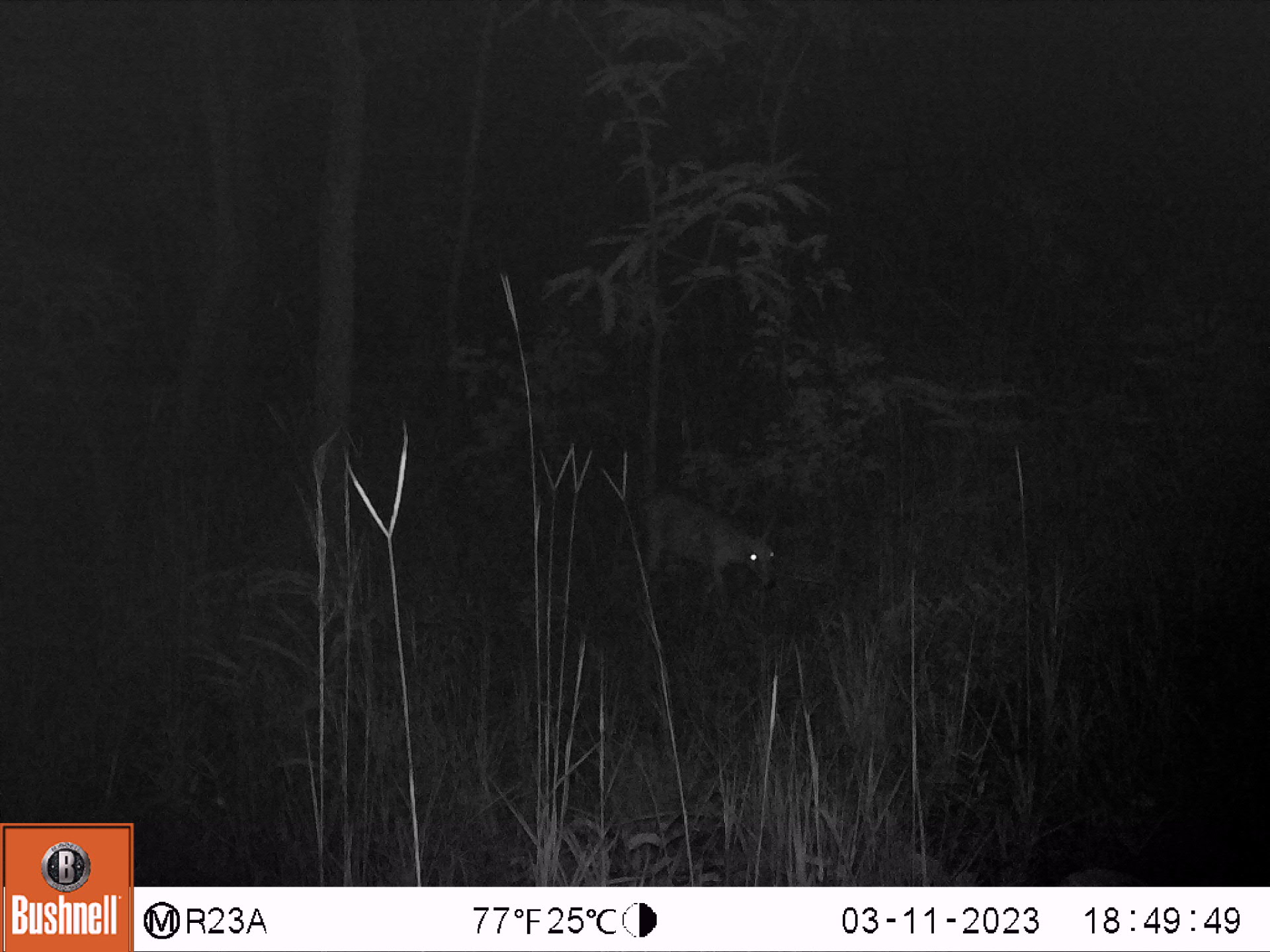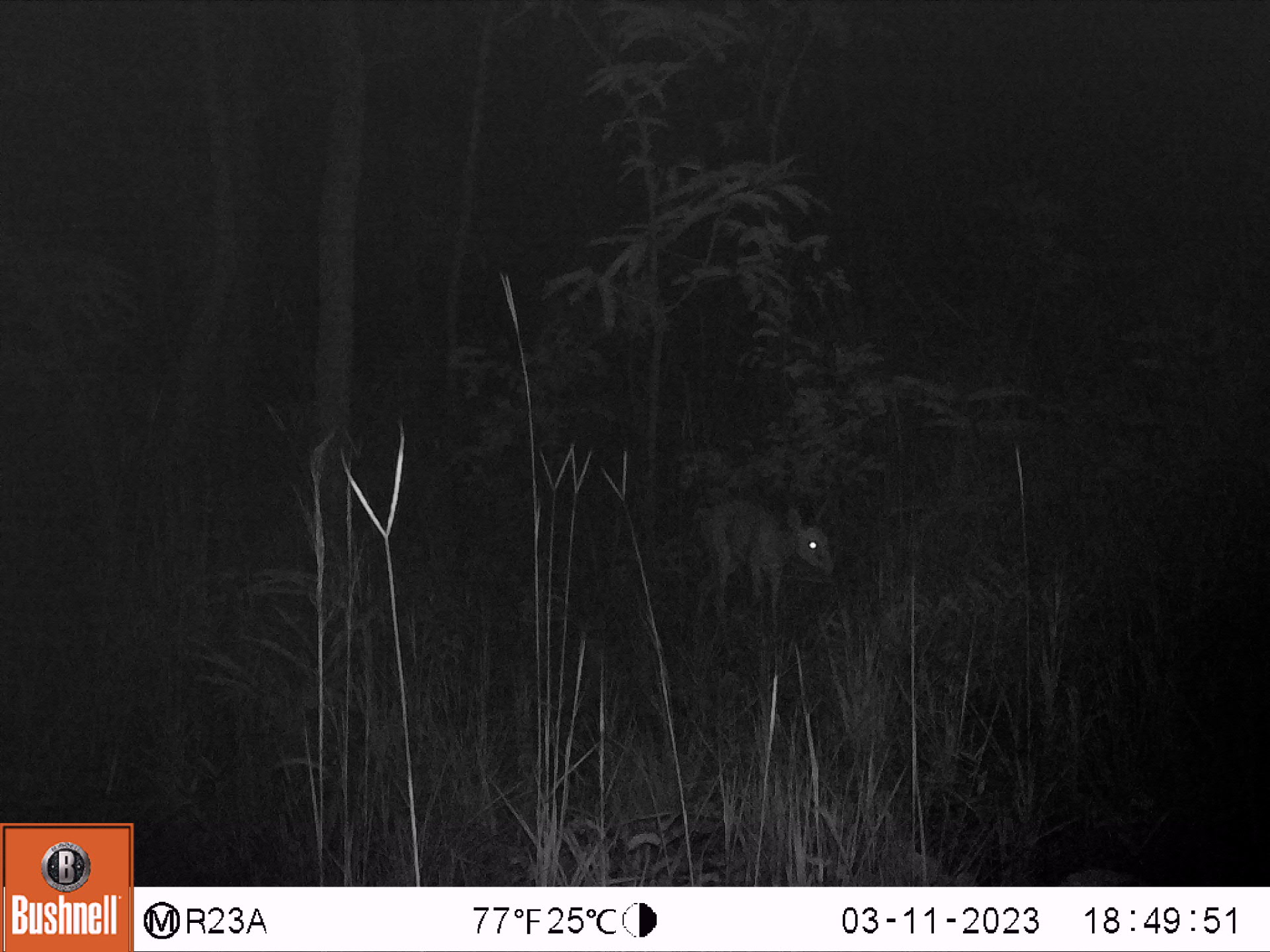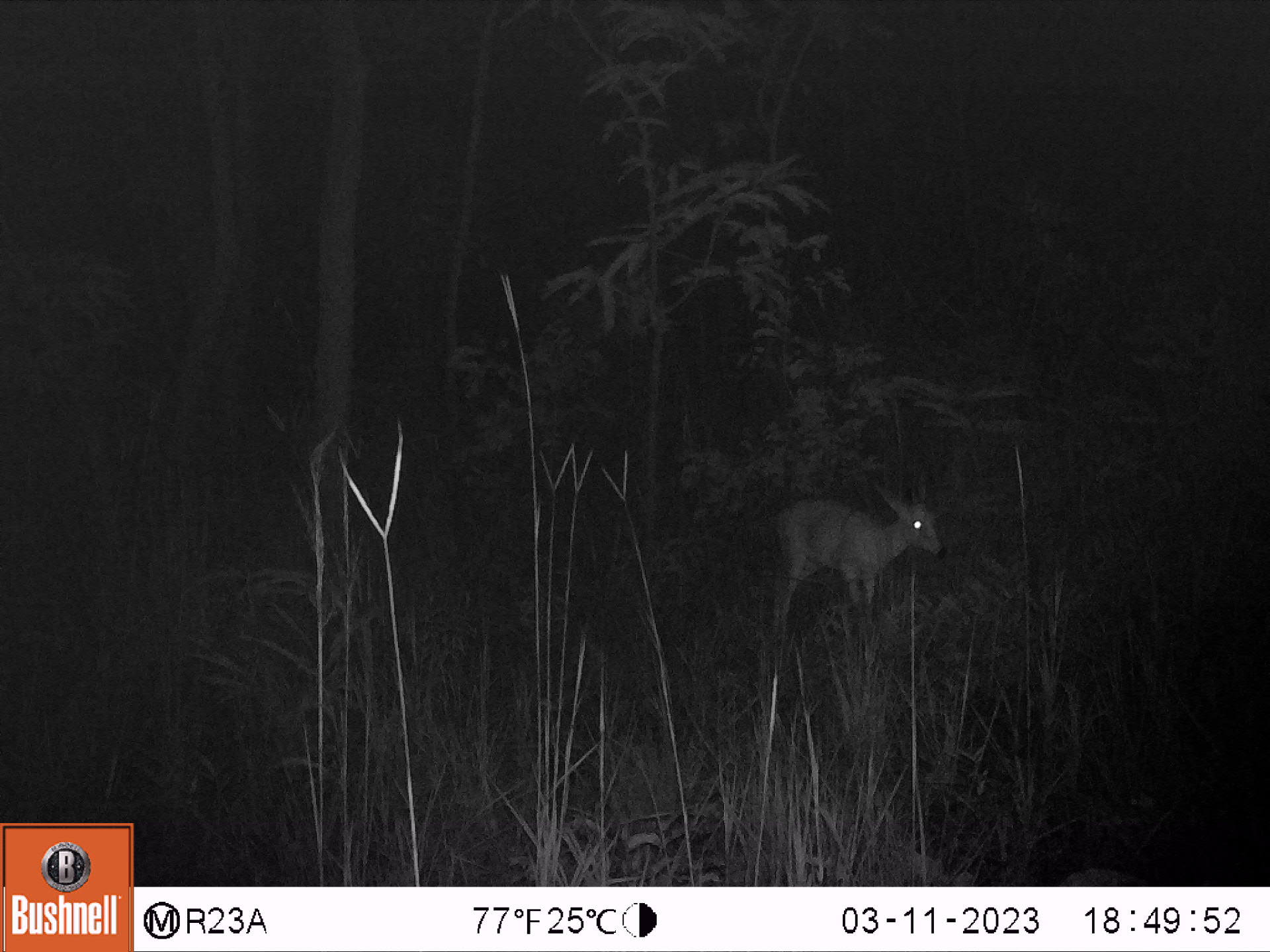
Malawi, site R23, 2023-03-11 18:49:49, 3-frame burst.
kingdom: Animalia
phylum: Chordata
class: Mammalia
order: Artiodactyla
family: Bovidae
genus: Sylvicapra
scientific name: Sylvicapra grimmia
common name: common duiker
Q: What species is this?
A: Common duiker (Sylvicapra grimmia).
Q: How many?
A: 1.